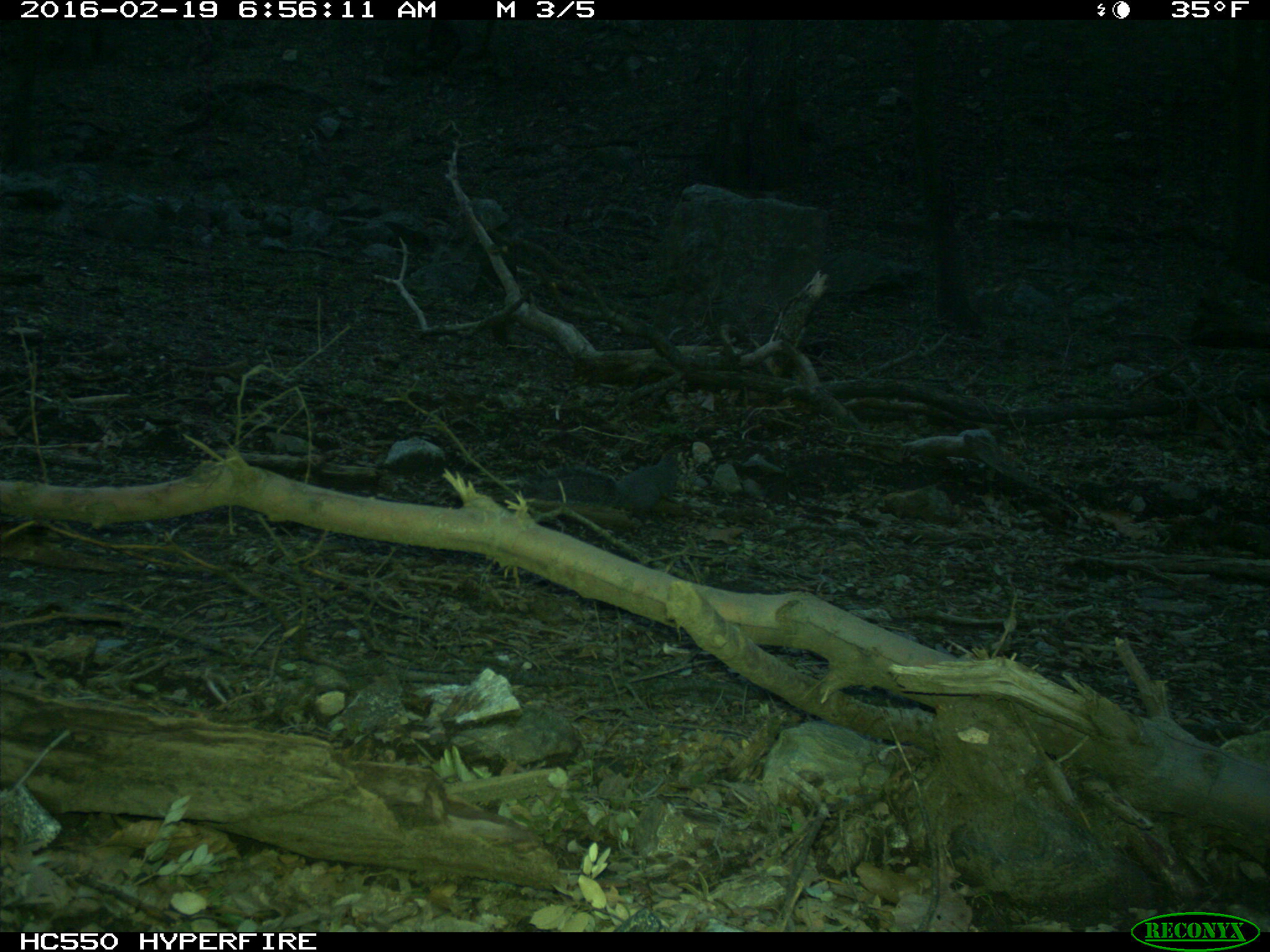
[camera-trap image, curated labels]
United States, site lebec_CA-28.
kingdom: Animalia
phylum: Chordata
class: Mammalia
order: Rodentia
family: Sciuridae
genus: Sciurus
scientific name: Sciurus carolinensis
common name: eastern gray squirrel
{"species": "Sciurus carolinensis (eastern gray squirrel)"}